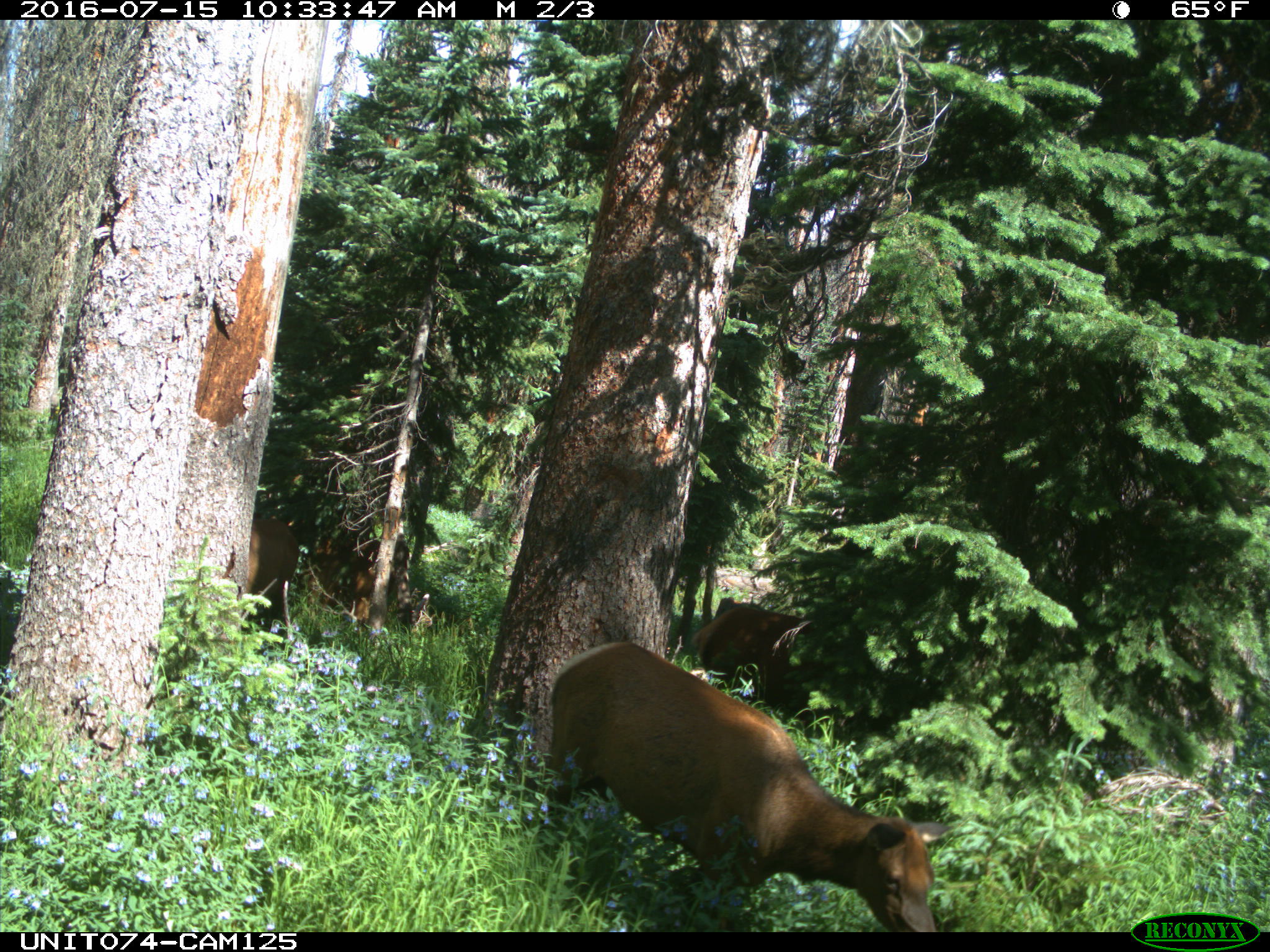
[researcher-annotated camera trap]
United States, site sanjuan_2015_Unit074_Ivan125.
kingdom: Animalia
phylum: Chordata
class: Mammalia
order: Artiodactyla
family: Cervidae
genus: Cervus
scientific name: Cervus elaphus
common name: red deer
Cervus elaphus (red deer).